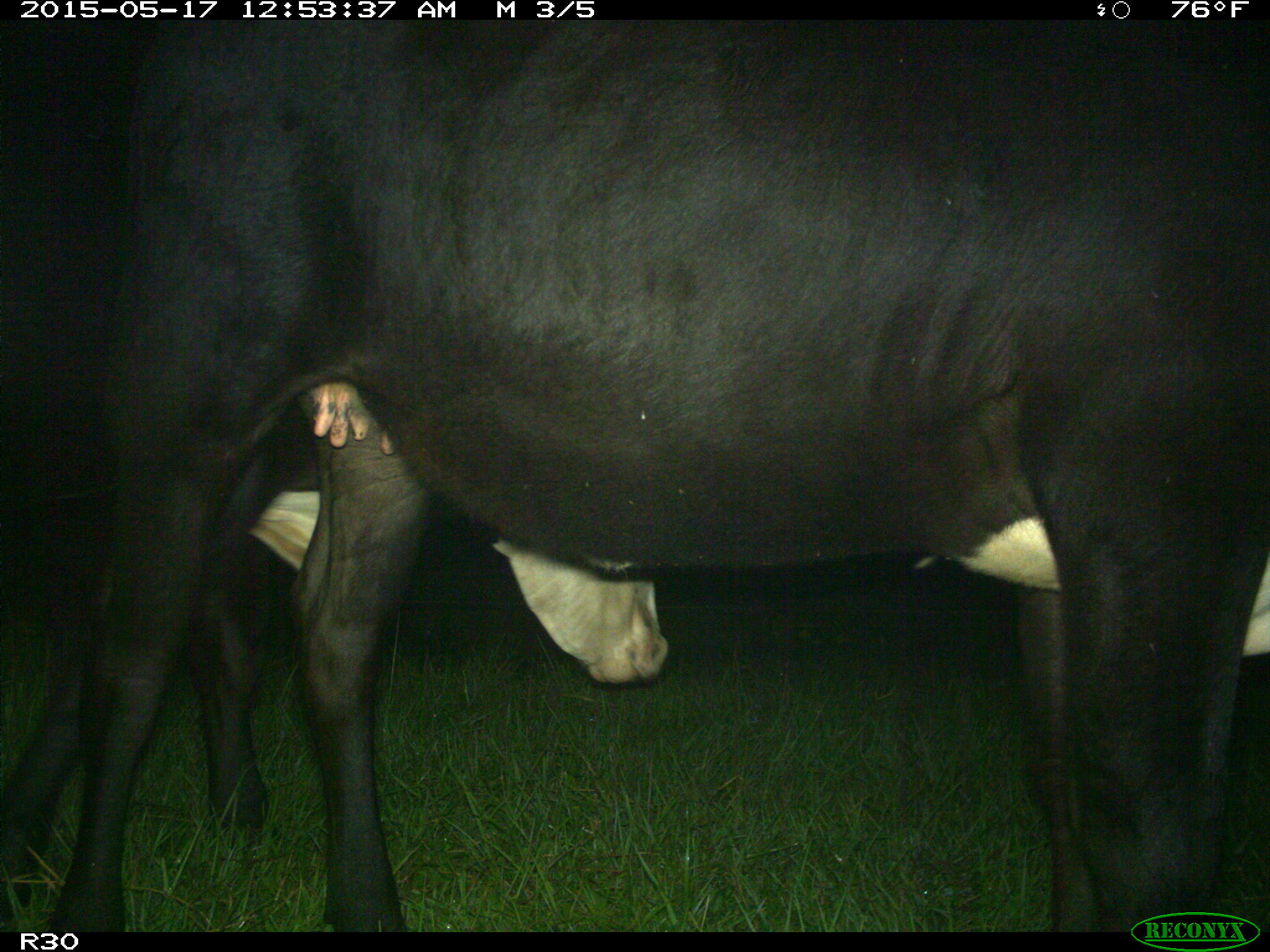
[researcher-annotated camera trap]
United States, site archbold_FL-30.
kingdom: Animalia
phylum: Chordata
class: Mammalia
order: Artiodactyla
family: Bovidae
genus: Bos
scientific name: Bos taurus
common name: domestic cow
Bos taurus (domestic cow).